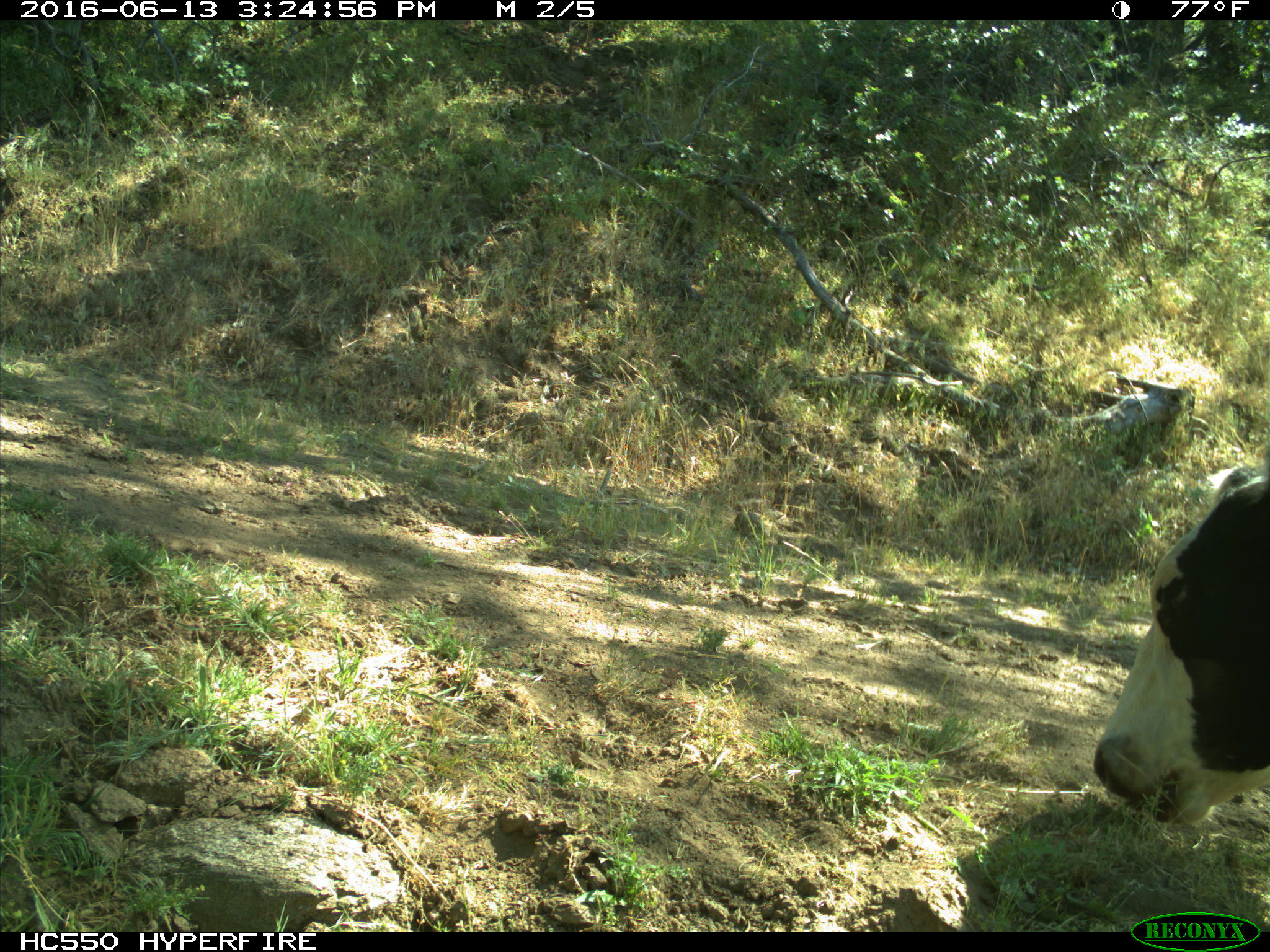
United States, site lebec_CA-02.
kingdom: Animalia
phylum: Chordata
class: Mammalia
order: Artiodactyla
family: Bovidae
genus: Bos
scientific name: Bos taurus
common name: domestic cow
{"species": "Bos taurus (domestic cow)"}